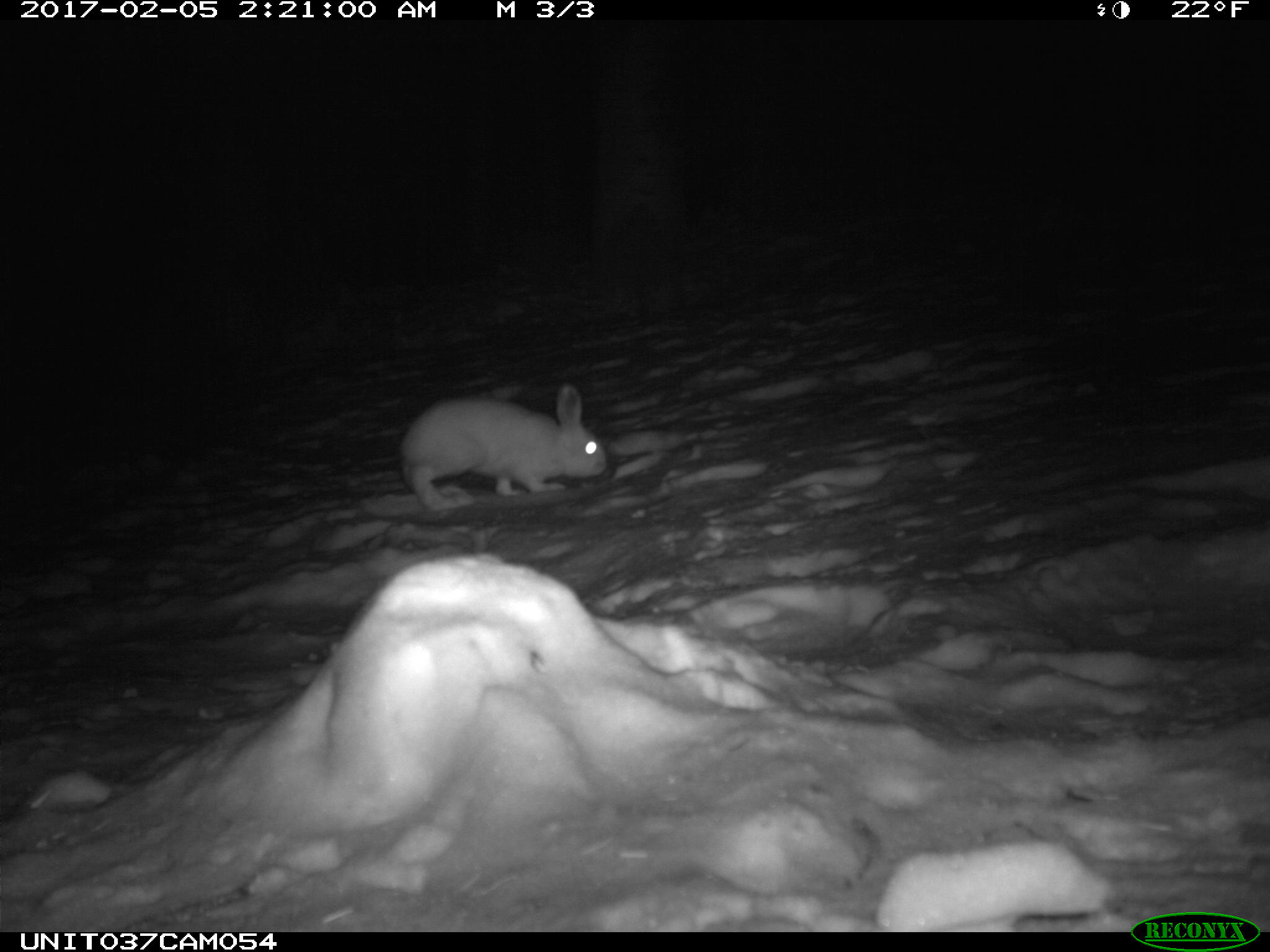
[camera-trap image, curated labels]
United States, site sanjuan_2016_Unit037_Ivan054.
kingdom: Animalia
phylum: Chordata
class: Mammalia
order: Lagomorpha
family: Leporidae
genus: Lepus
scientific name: Lepus americanus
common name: snowshoe hare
Lepus americanus (snowshoe hare).